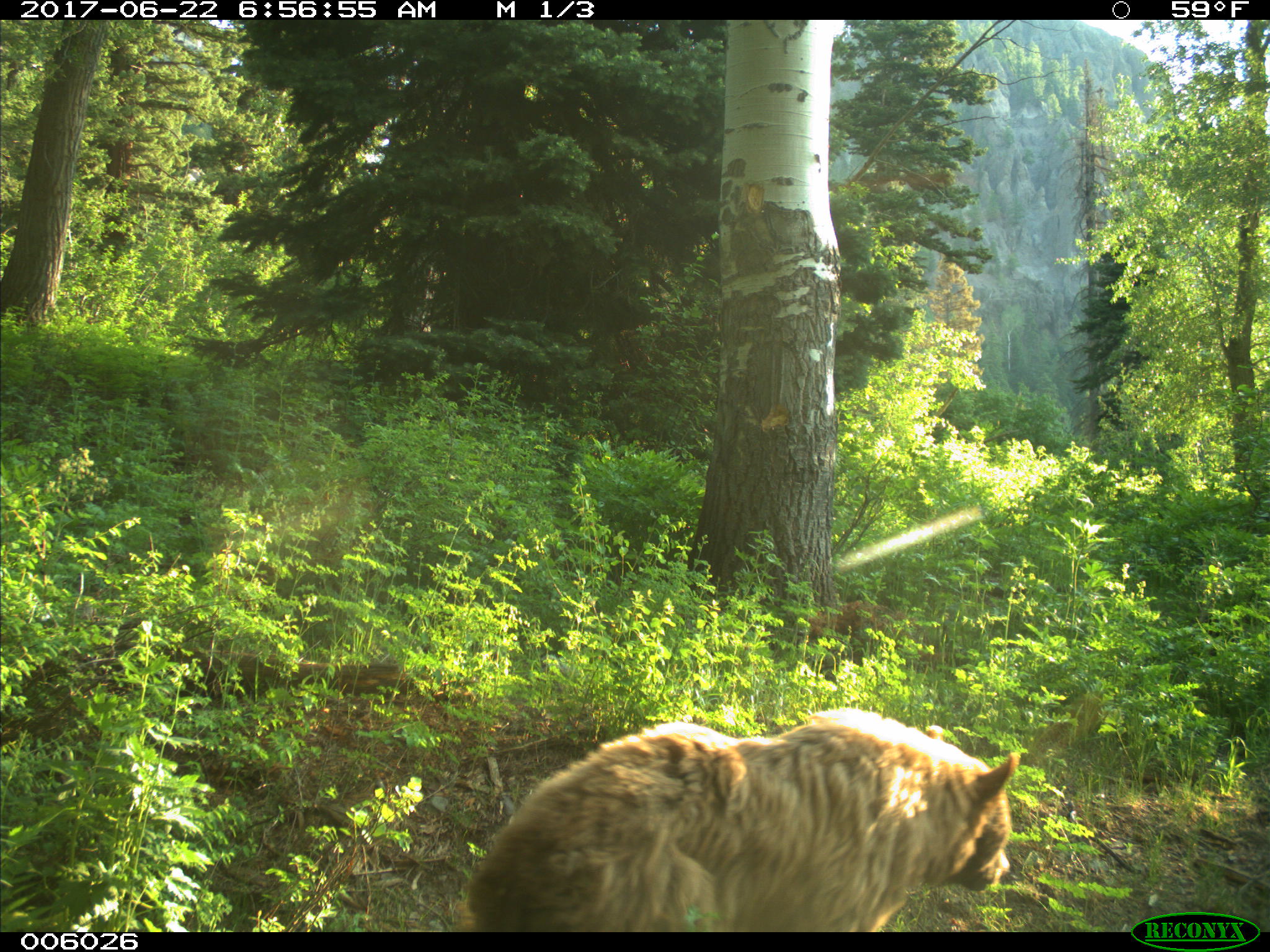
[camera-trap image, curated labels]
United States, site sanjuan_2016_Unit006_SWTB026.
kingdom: Animalia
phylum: Chordata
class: Mammalia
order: Carnivora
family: Ursidae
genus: Ursus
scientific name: Ursus americanus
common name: american black bear